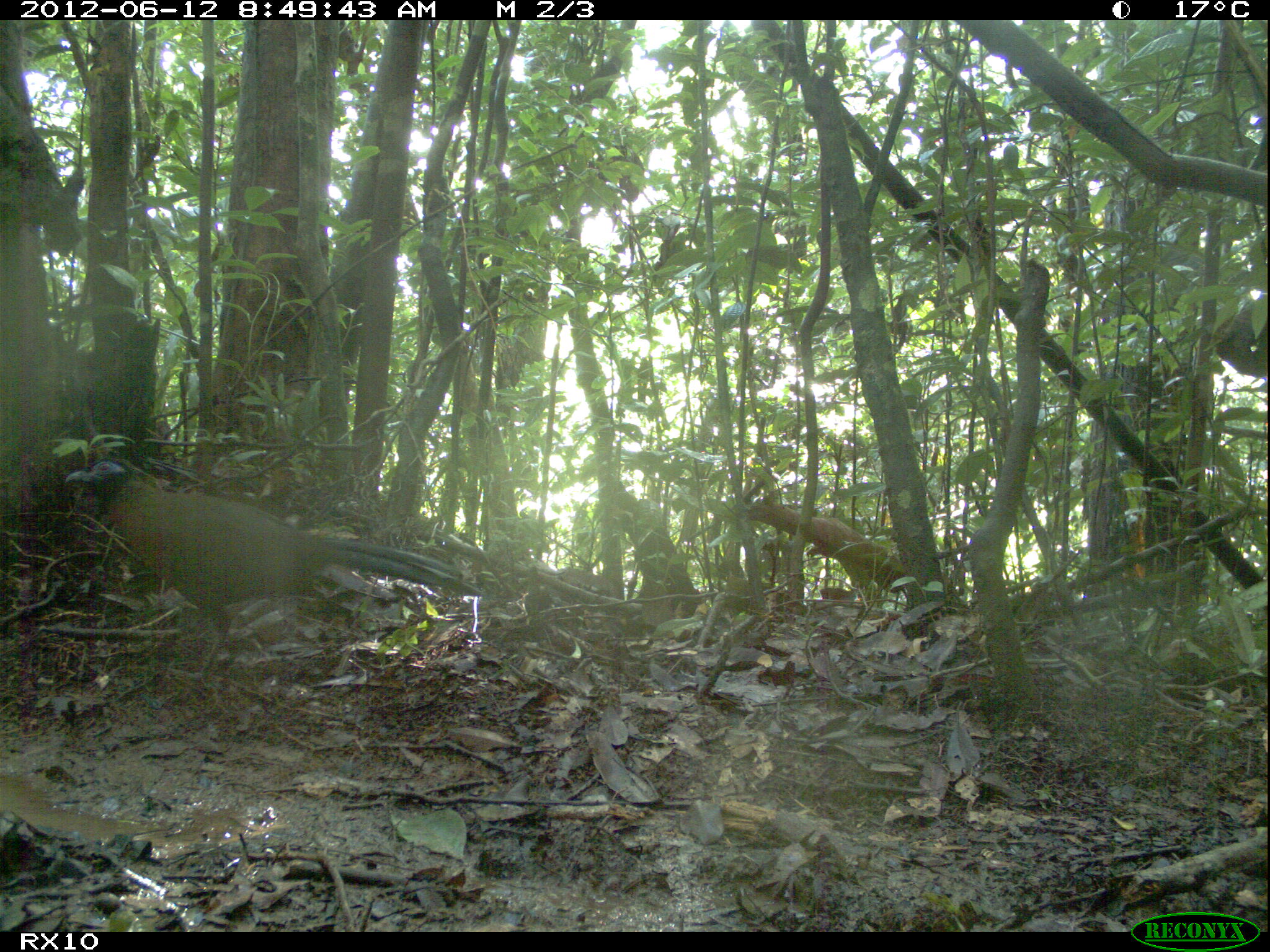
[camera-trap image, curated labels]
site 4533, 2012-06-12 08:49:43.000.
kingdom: Animalia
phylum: Chordata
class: Aves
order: Cuculiformes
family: Cuculidae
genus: Coua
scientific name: Coua serriana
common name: red-breasted coua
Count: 1.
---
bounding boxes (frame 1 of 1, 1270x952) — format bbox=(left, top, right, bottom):
coua serriana: bbox=(60, 448, 481, 683)